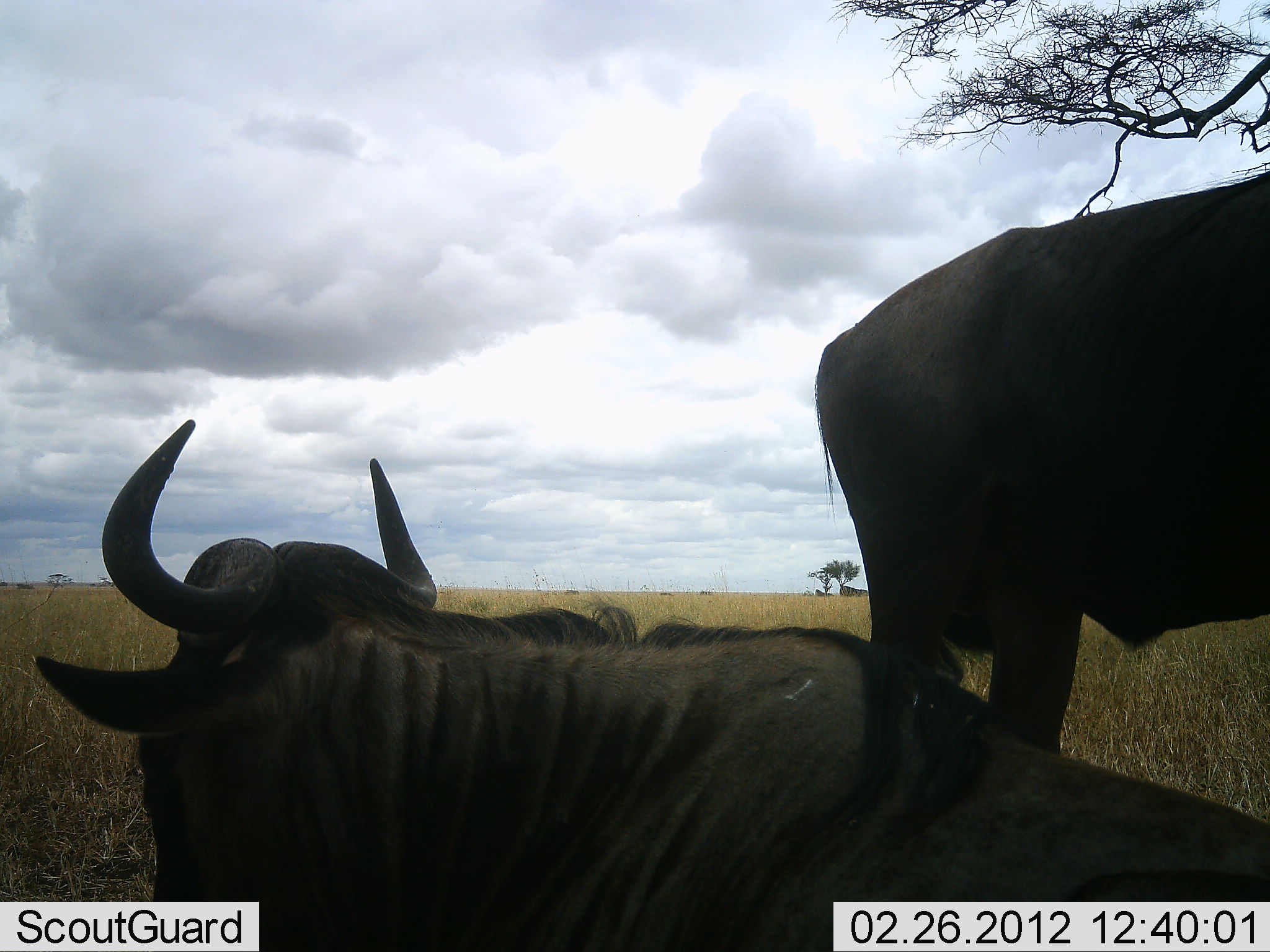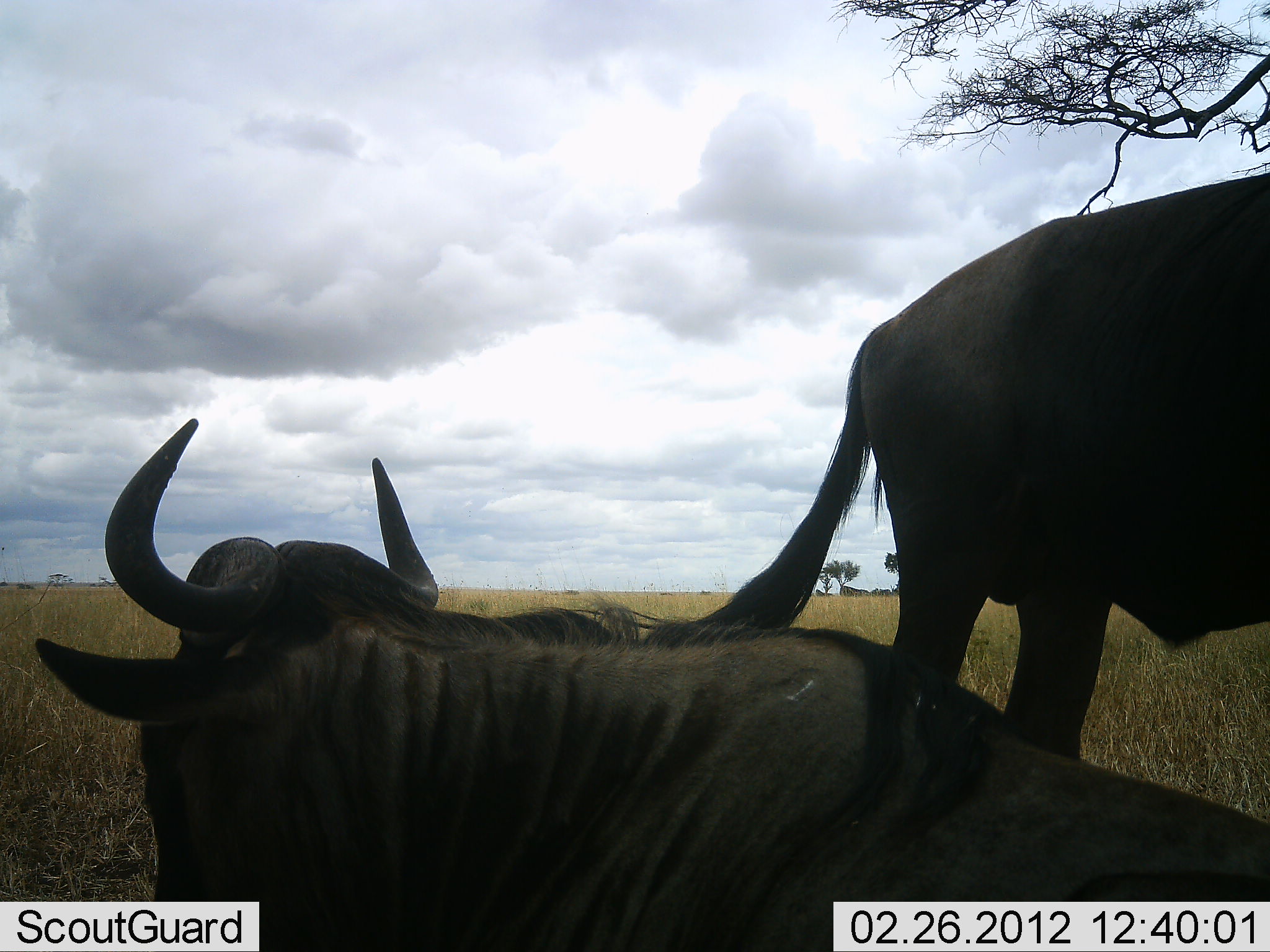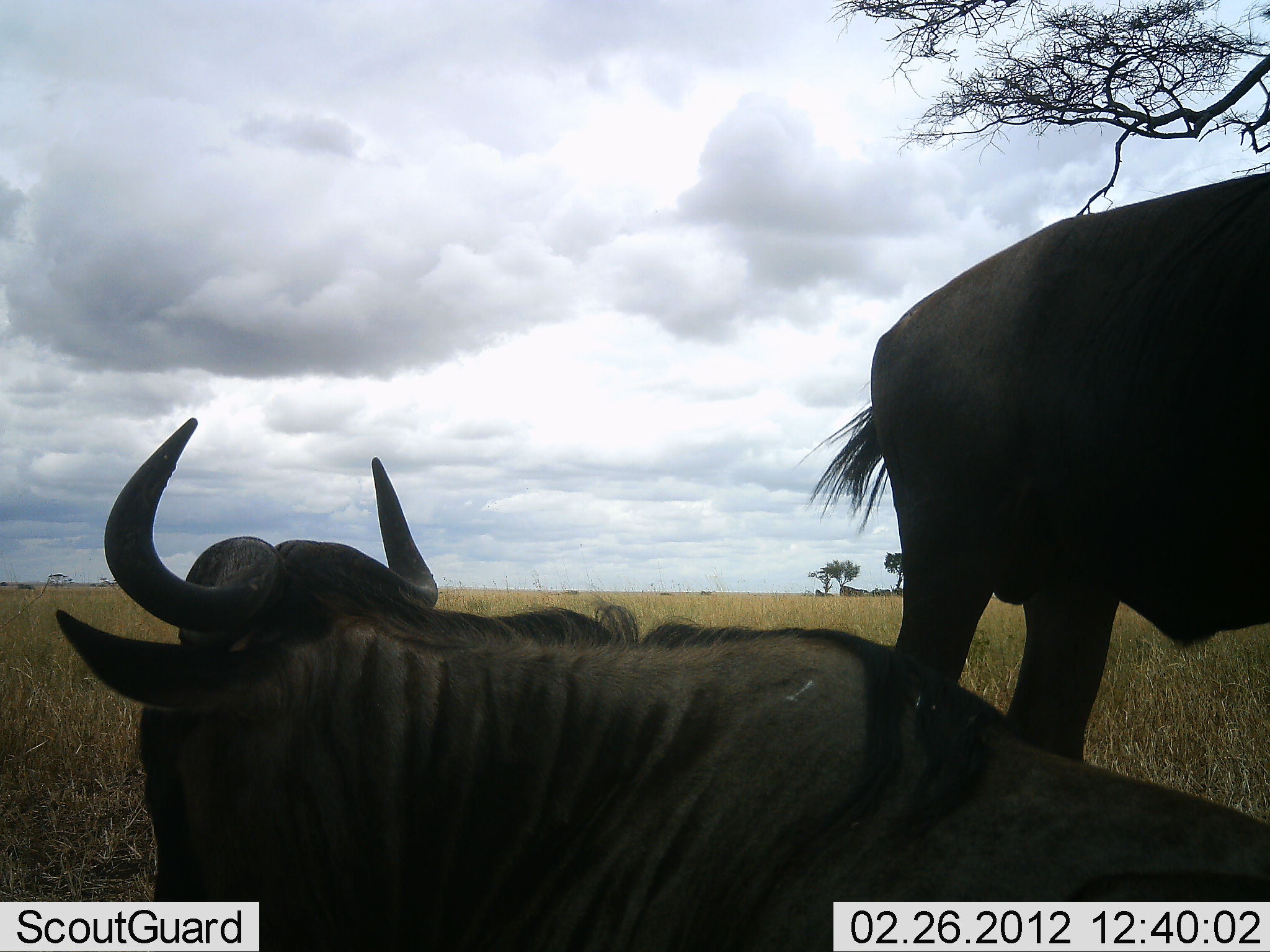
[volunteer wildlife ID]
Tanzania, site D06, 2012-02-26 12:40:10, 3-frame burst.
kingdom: Animalia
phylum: Chordata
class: Mammalia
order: Artiodactyla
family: Bovidae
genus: Connochaetes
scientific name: Connochaetes taurinus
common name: blue wildebeest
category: wildebeest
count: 2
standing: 81%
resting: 100%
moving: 7%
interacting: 0%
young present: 0%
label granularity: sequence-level